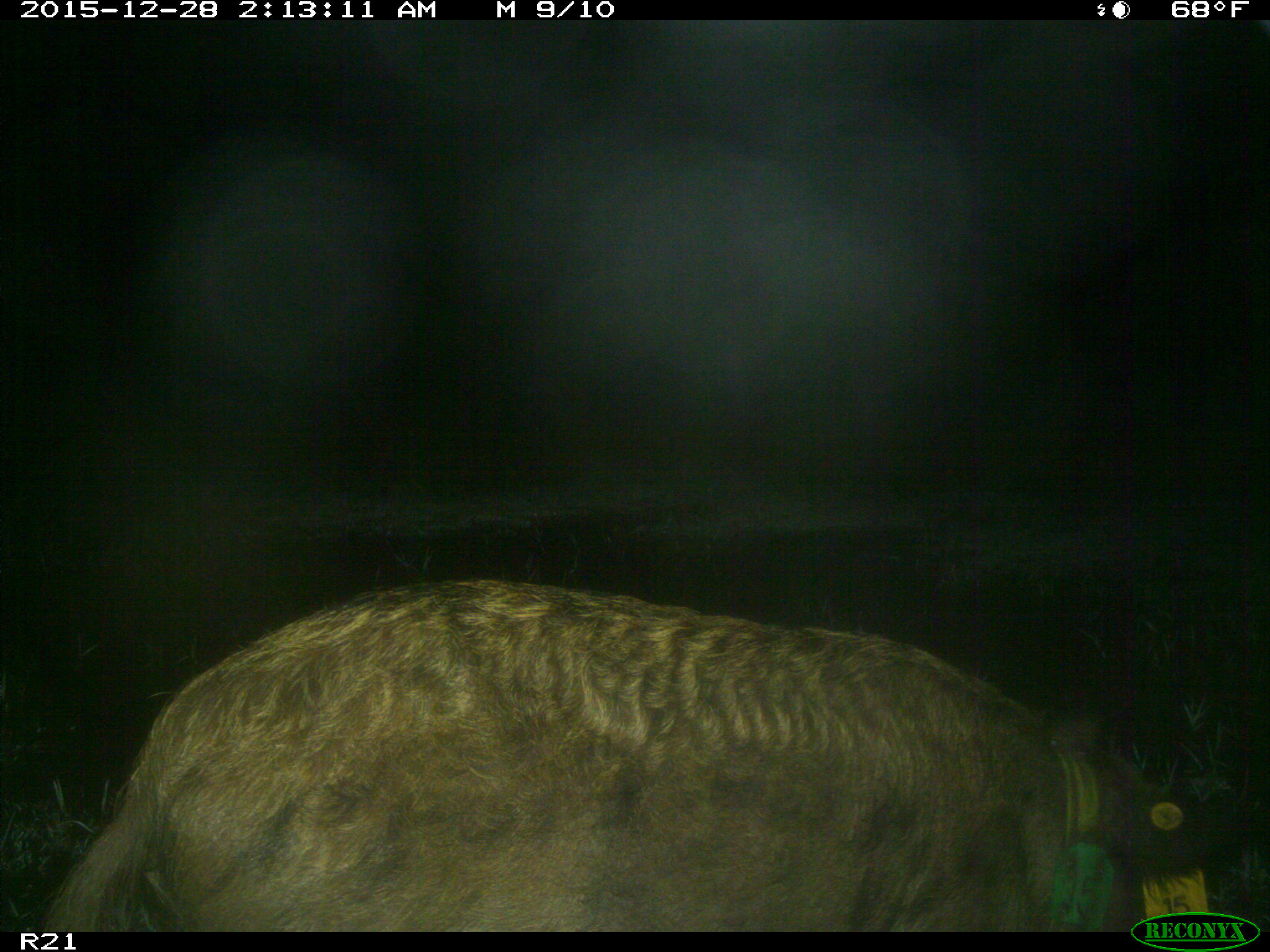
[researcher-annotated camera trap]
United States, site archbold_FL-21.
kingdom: Animalia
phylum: Chordata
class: Mammalia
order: Artiodactyla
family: Suidae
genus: Sus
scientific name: Sus scrofa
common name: wild boar